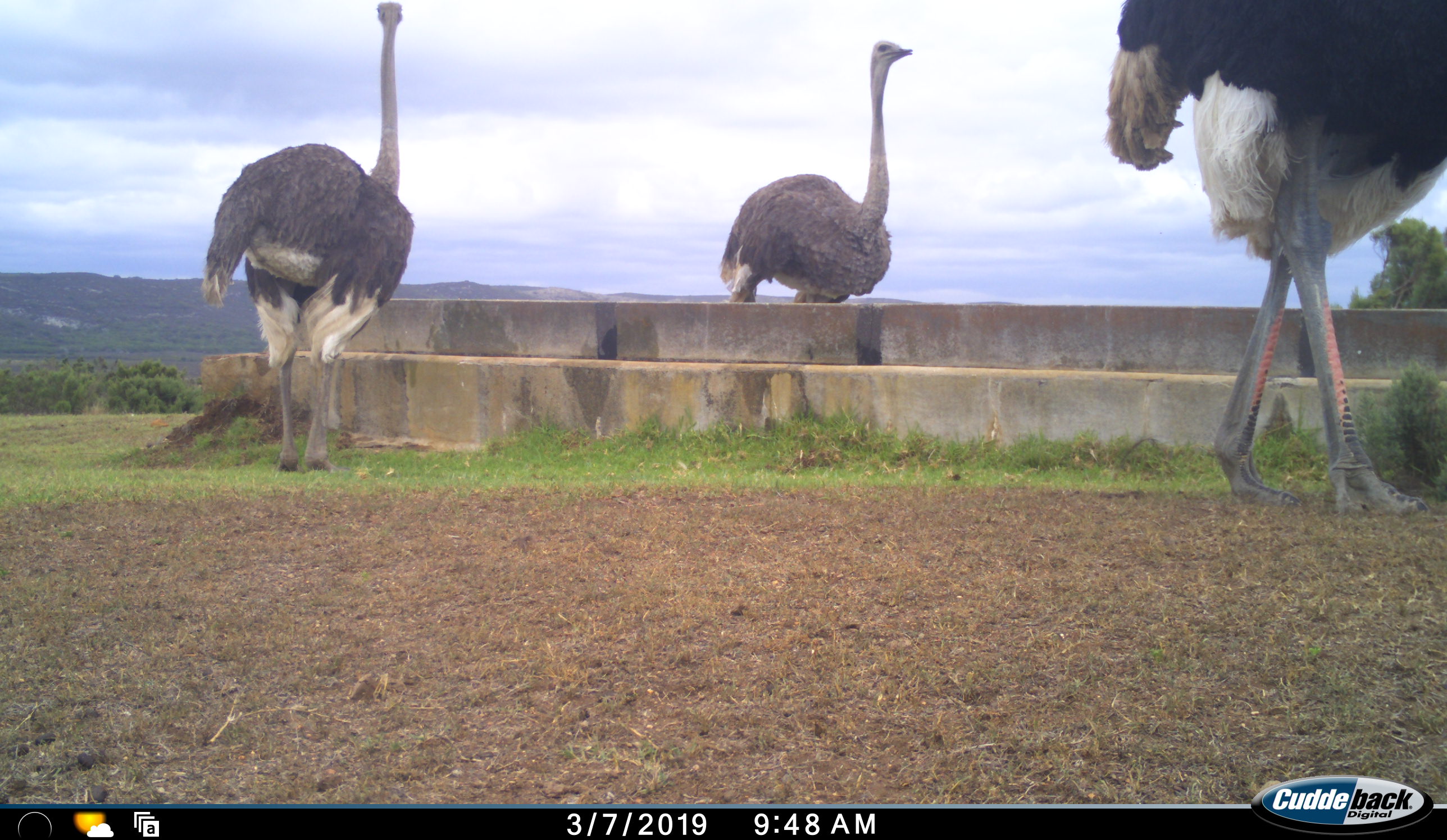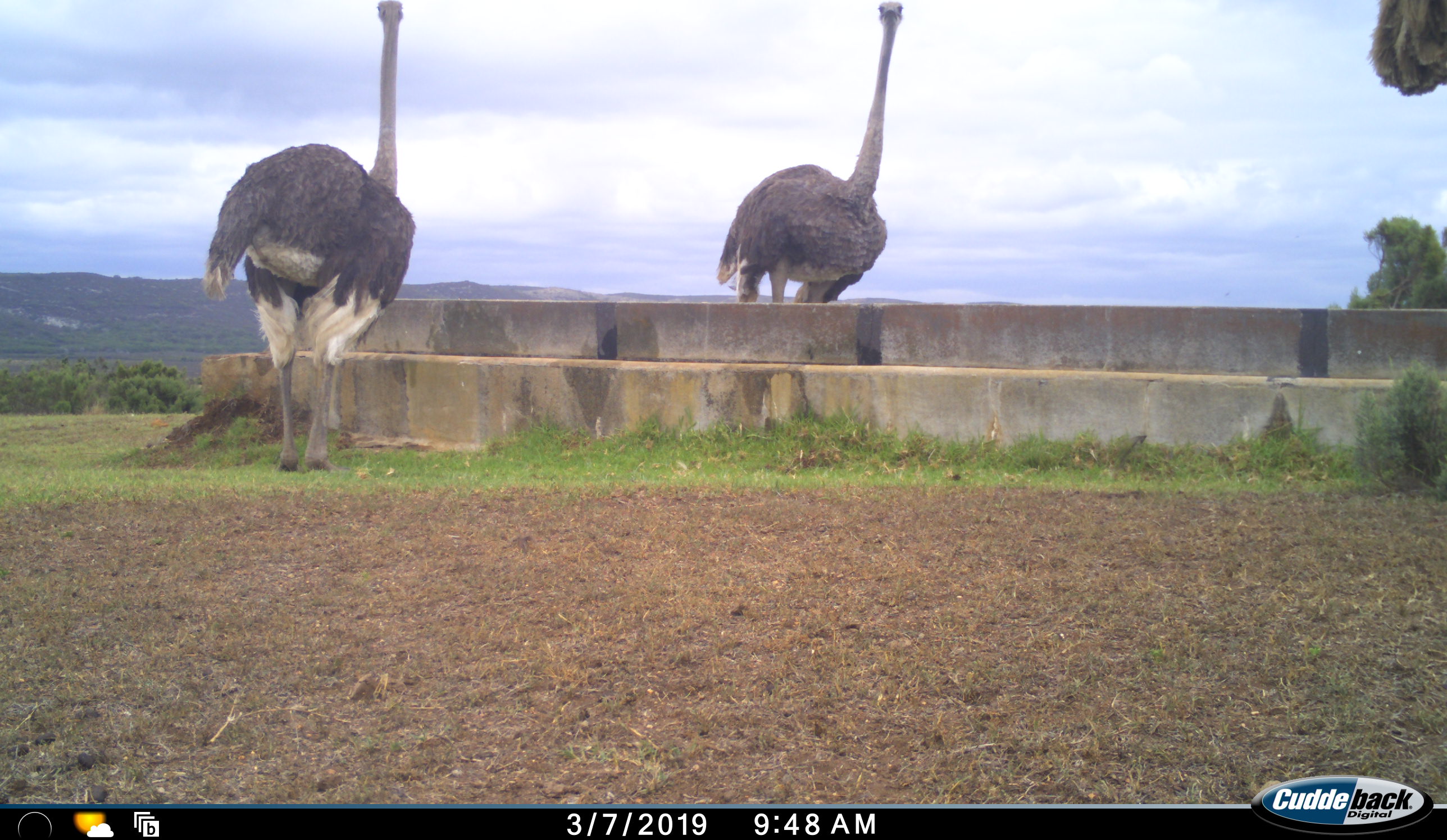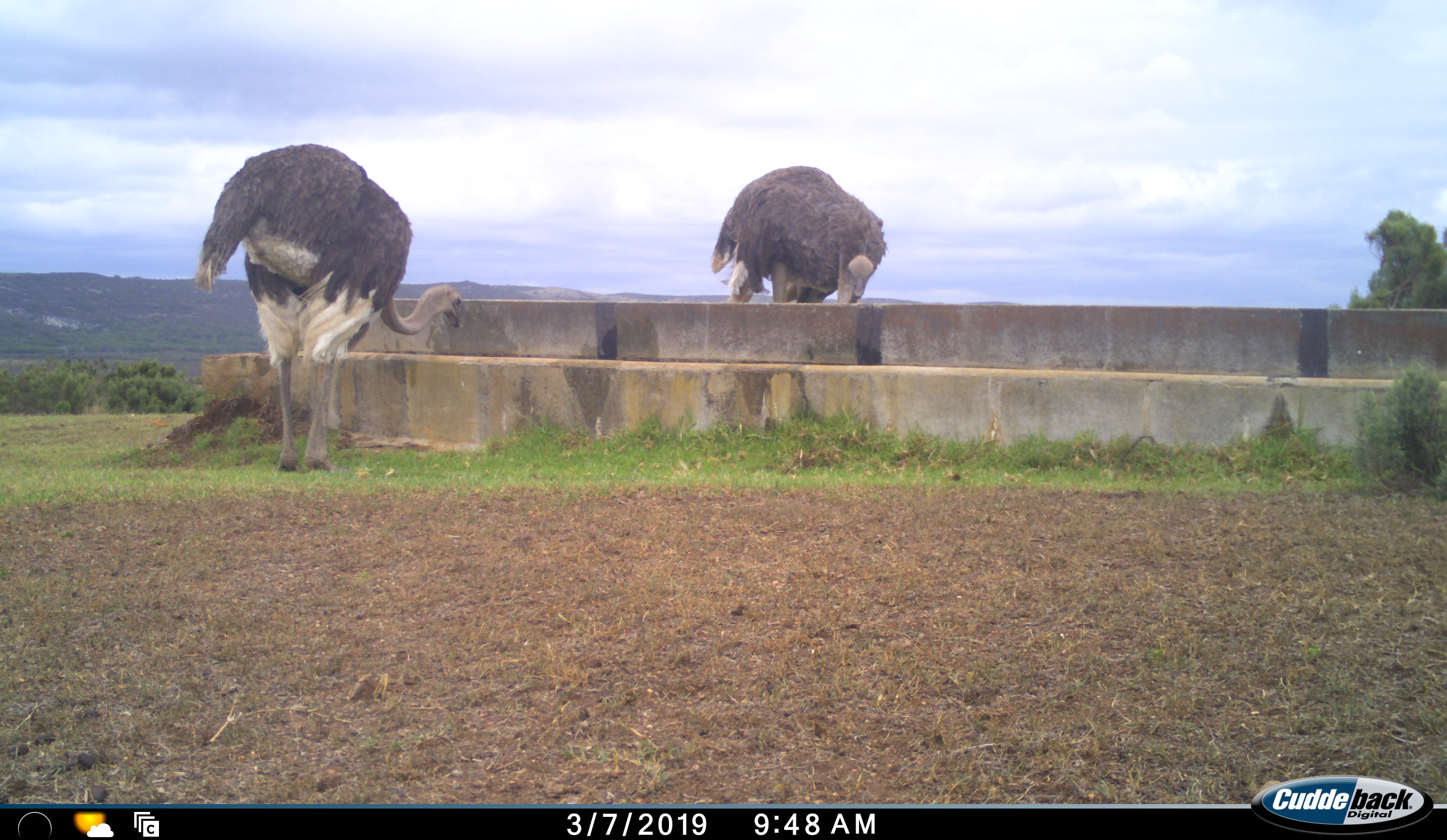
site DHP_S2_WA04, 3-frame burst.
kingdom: Animalia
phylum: Chordata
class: Aves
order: Struthioniformes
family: Struthionidae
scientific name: Struthionidae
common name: ostrich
Ostrich (Struthionidae), count 3. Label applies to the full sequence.